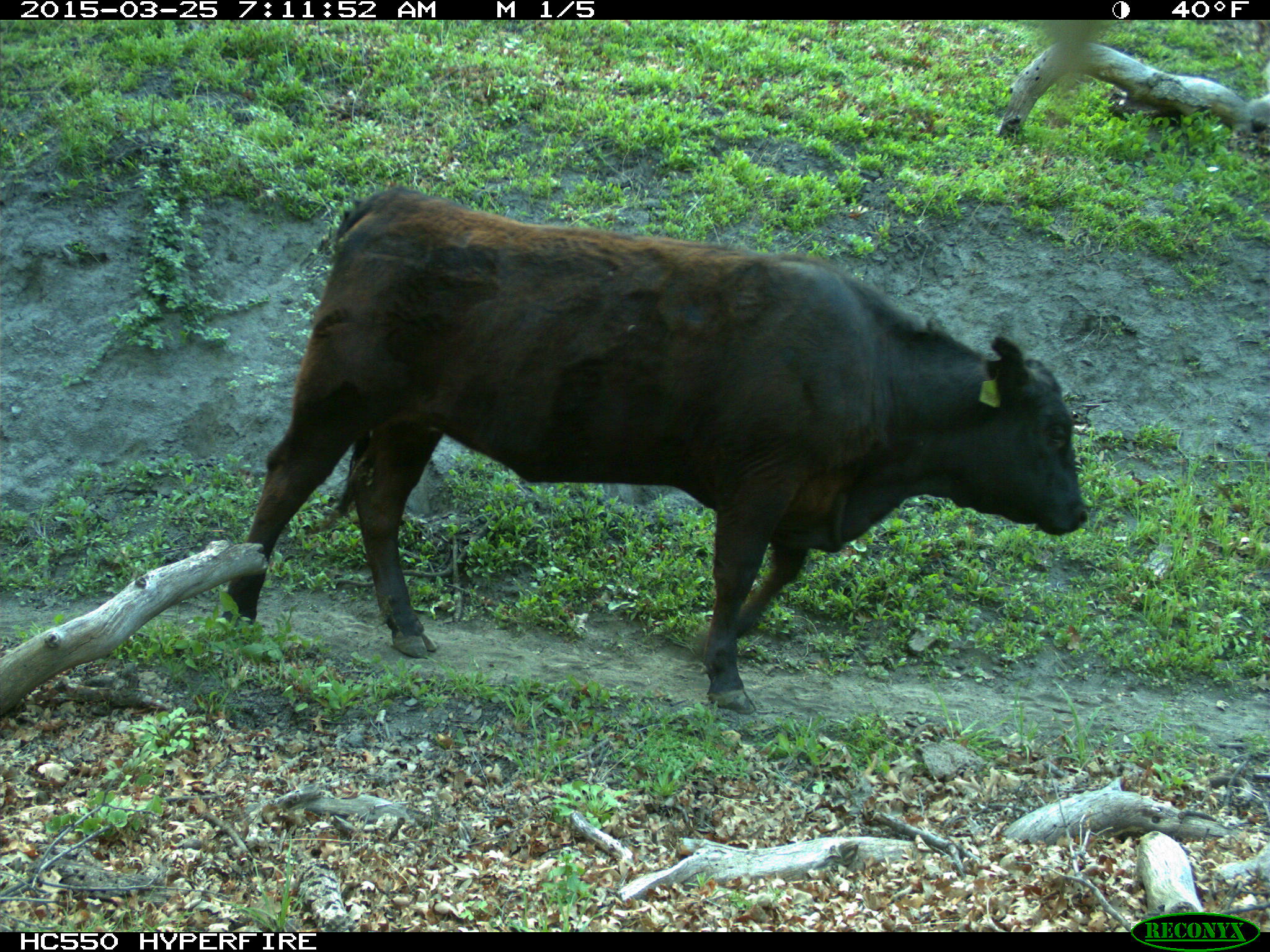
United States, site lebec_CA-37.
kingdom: Animalia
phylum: Chordata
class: Mammalia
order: Artiodactyla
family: Bovidae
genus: Bos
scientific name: Bos taurus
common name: domestic cow